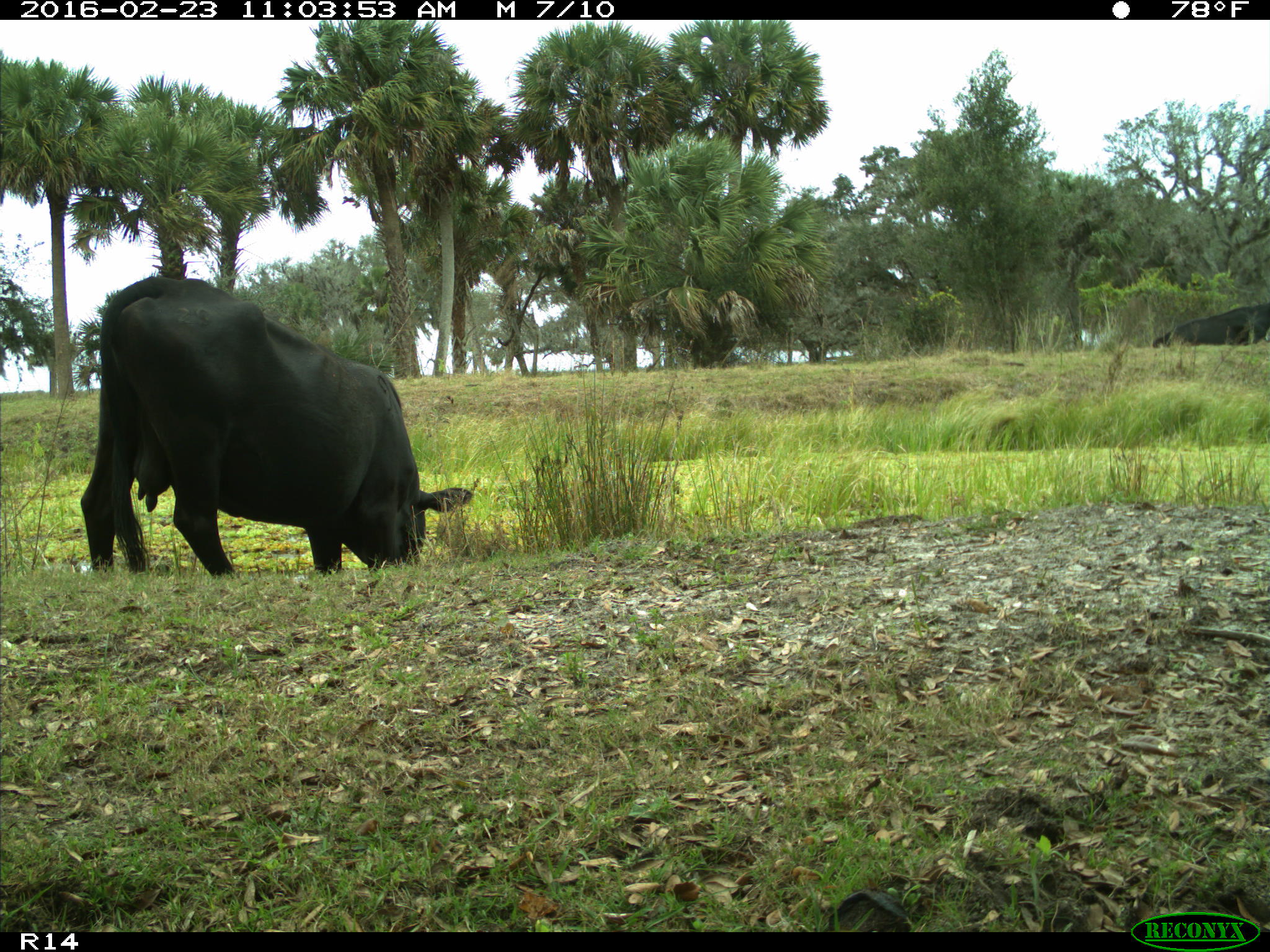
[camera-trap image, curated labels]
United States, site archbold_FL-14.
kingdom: Animalia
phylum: Chordata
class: Mammalia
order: Artiodactyla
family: Bovidae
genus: Bos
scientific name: Bos taurus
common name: domestic cow